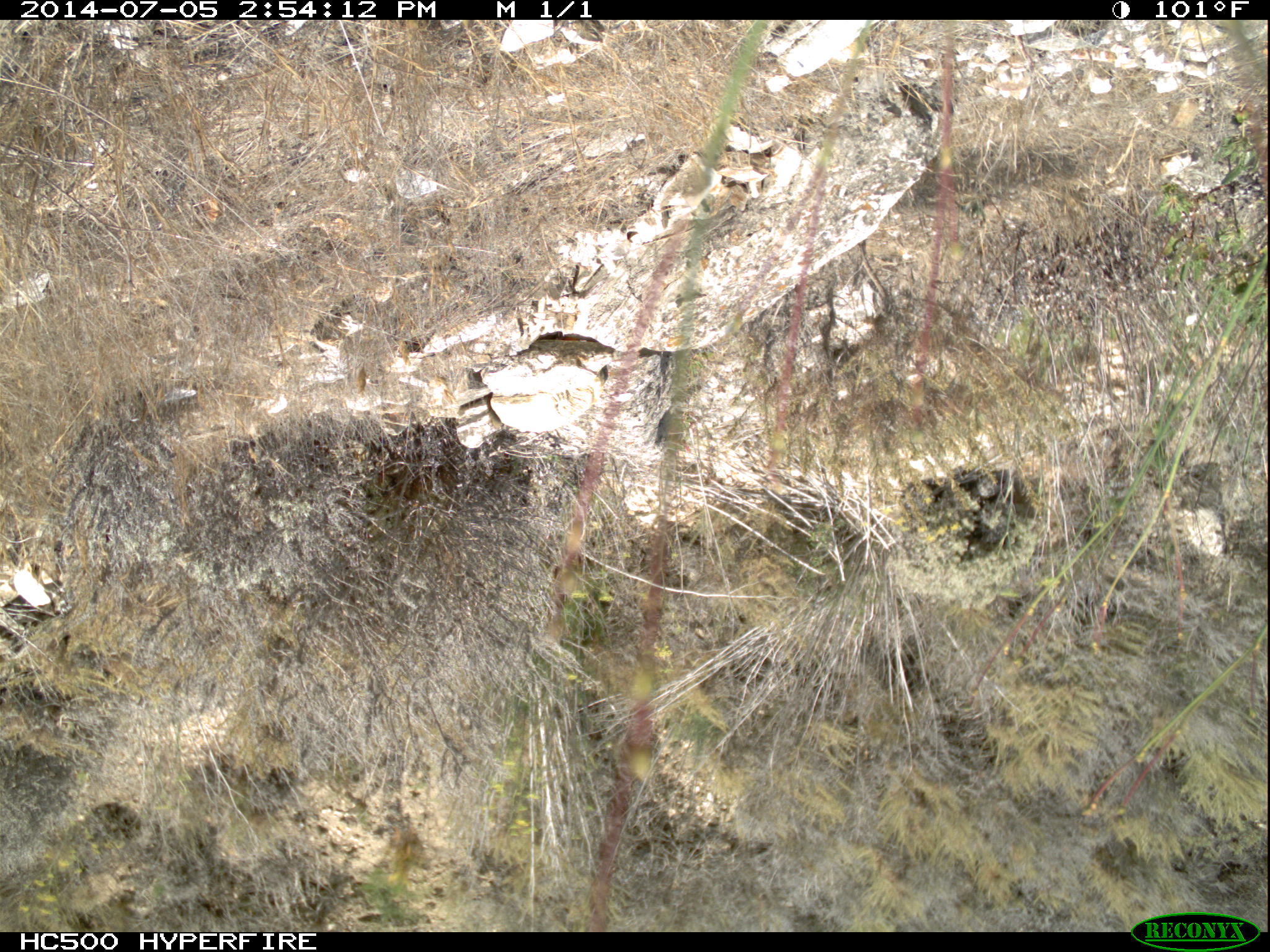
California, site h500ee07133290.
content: no animal present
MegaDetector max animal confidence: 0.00